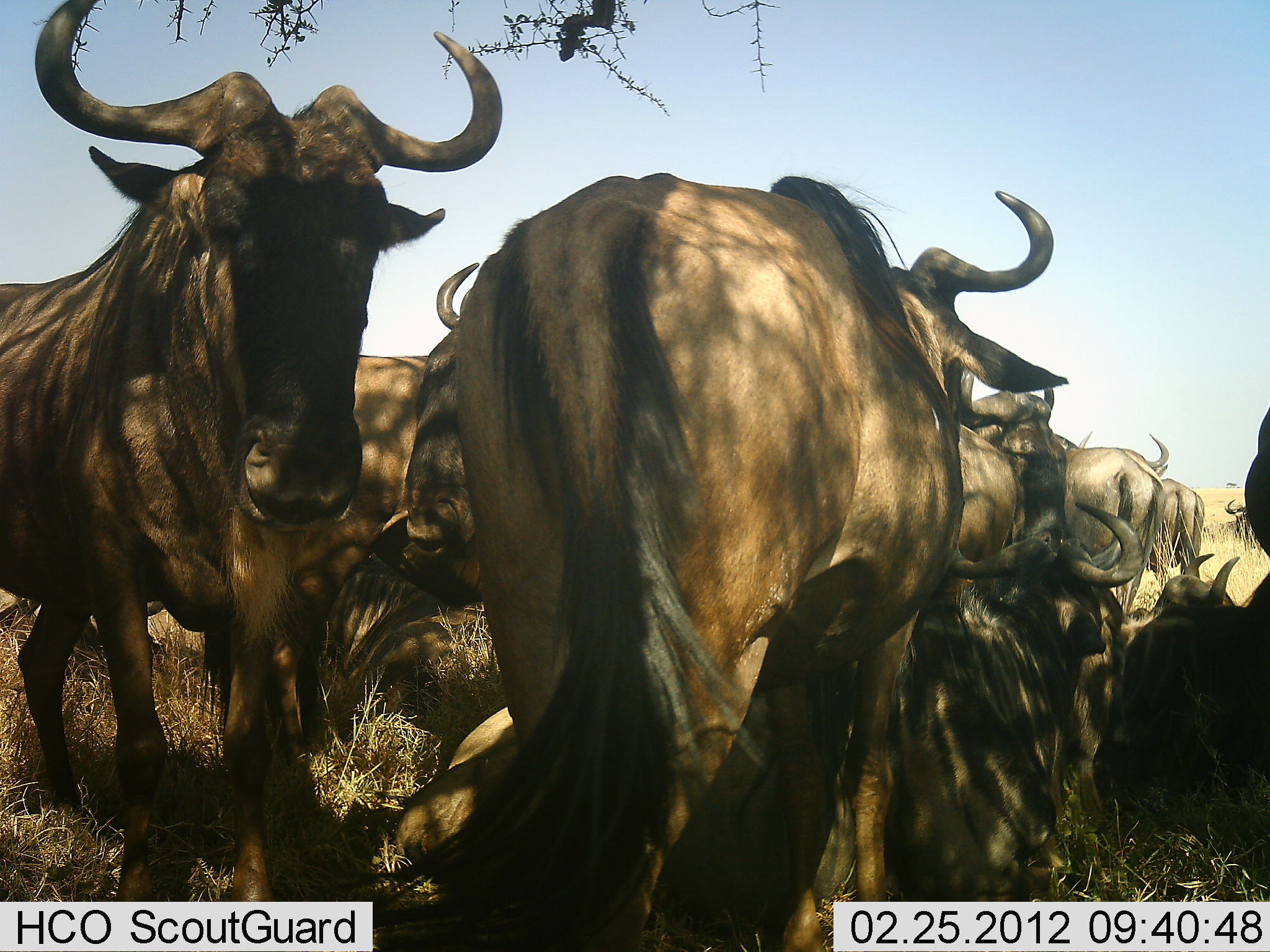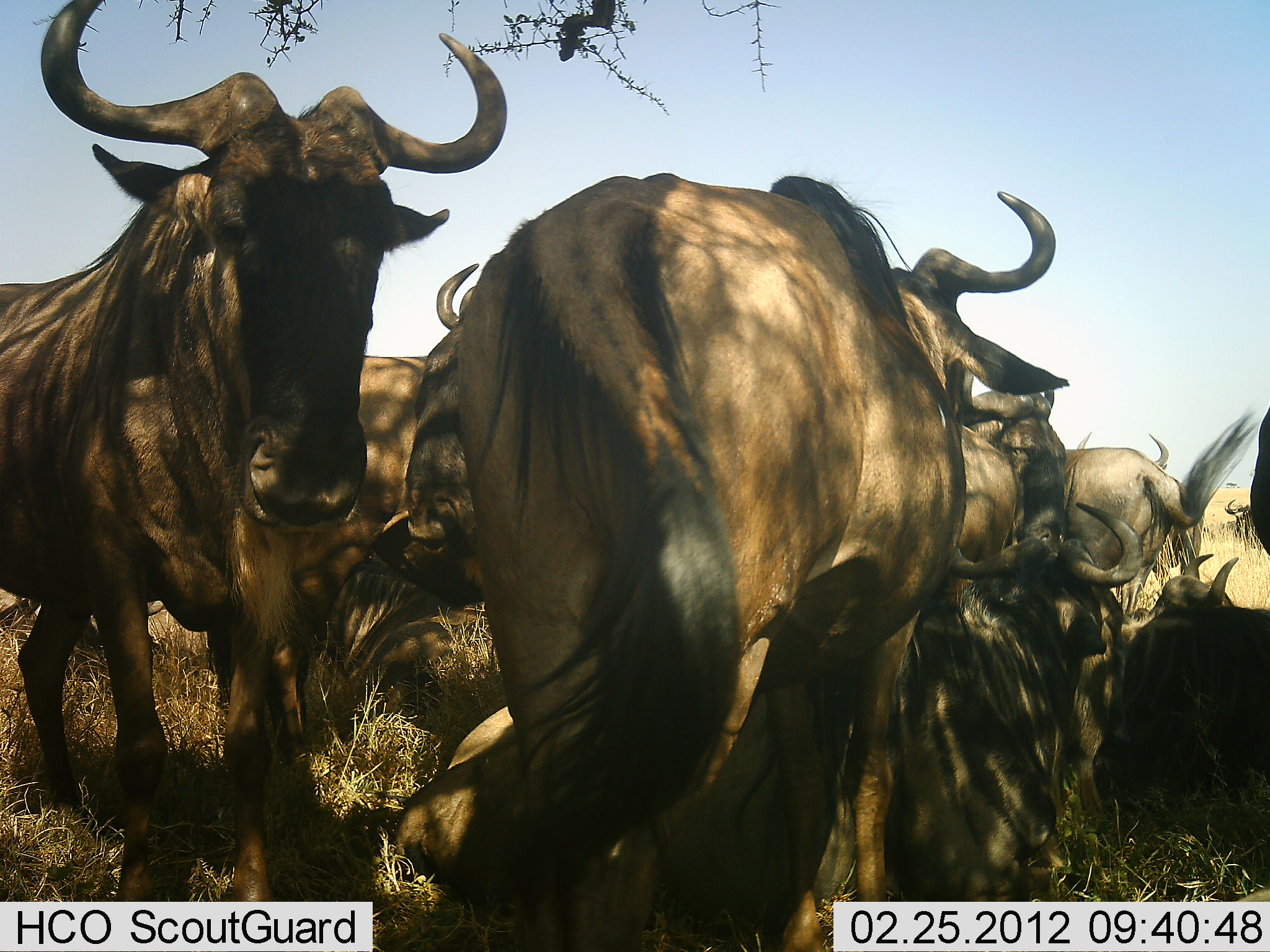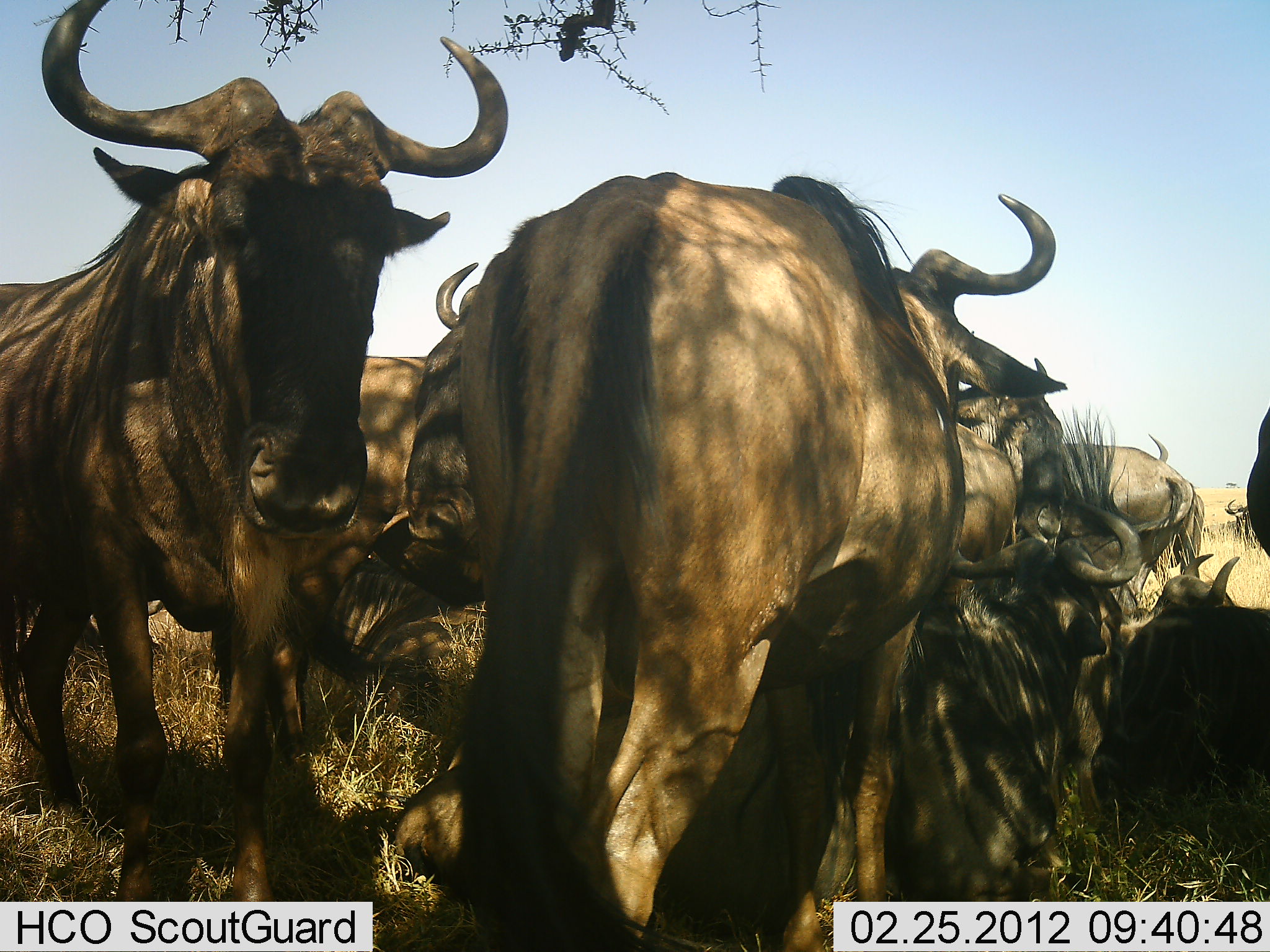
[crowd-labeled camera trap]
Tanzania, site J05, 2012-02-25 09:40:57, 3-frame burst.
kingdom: Animalia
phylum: Chordata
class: Mammalia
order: Artiodactyla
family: Bovidae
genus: Connochaetes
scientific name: Connochaetes taurinus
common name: blue wildebeest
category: wildebeest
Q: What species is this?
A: Wildebeest (blue wildebeest) (Connochaetes taurinus).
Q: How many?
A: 10.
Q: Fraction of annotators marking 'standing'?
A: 75%.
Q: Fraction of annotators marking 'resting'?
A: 86%.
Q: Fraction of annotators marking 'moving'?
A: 4%.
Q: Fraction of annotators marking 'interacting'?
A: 14%.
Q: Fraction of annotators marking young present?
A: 4%.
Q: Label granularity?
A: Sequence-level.